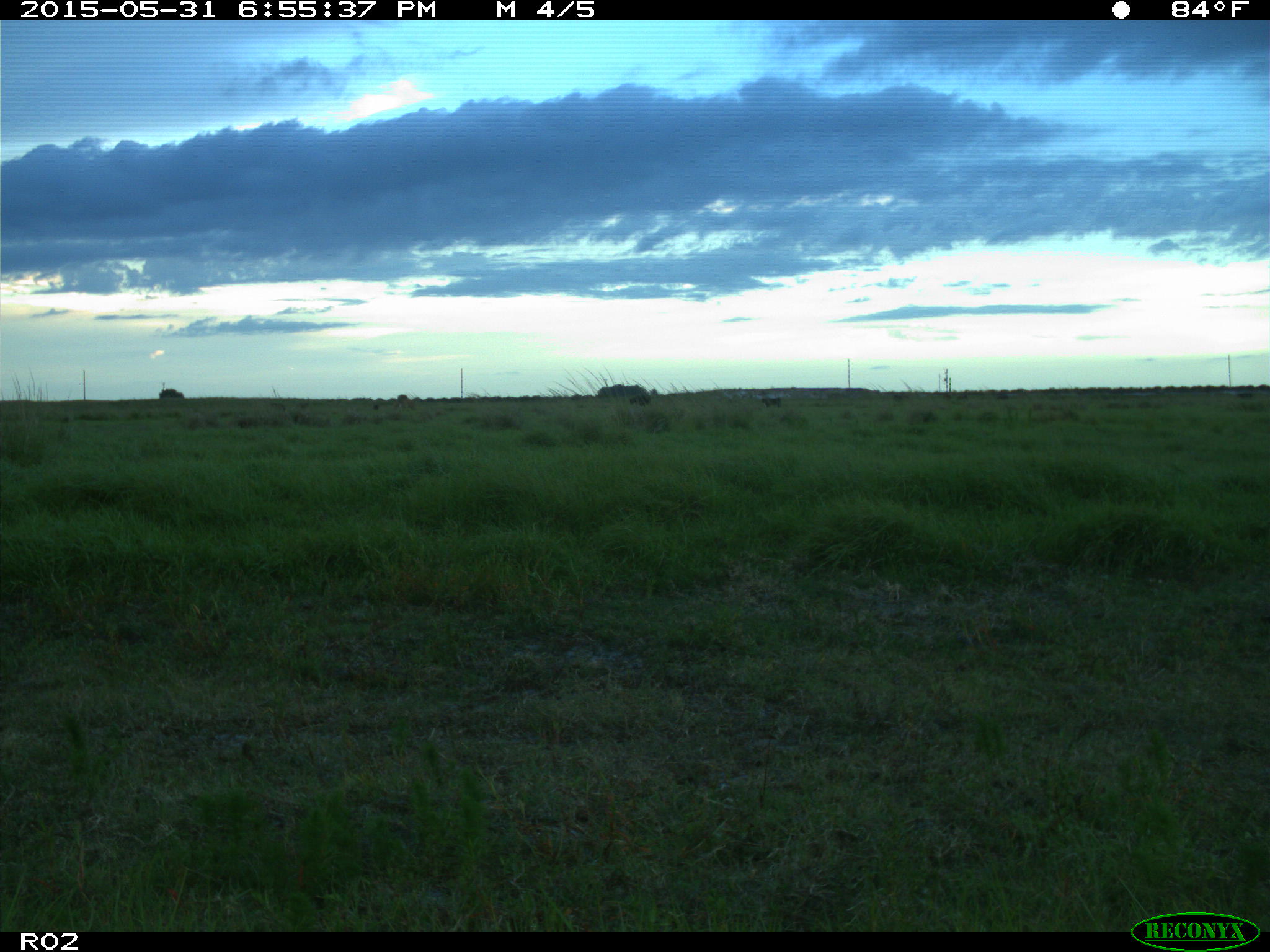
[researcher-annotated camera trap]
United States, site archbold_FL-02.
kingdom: Animalia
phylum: Chordata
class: Mammalia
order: Artiodactyla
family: Bovidae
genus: Bos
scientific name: Bos taurus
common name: domestic cow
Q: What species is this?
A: Bos taurus (domestic cow).